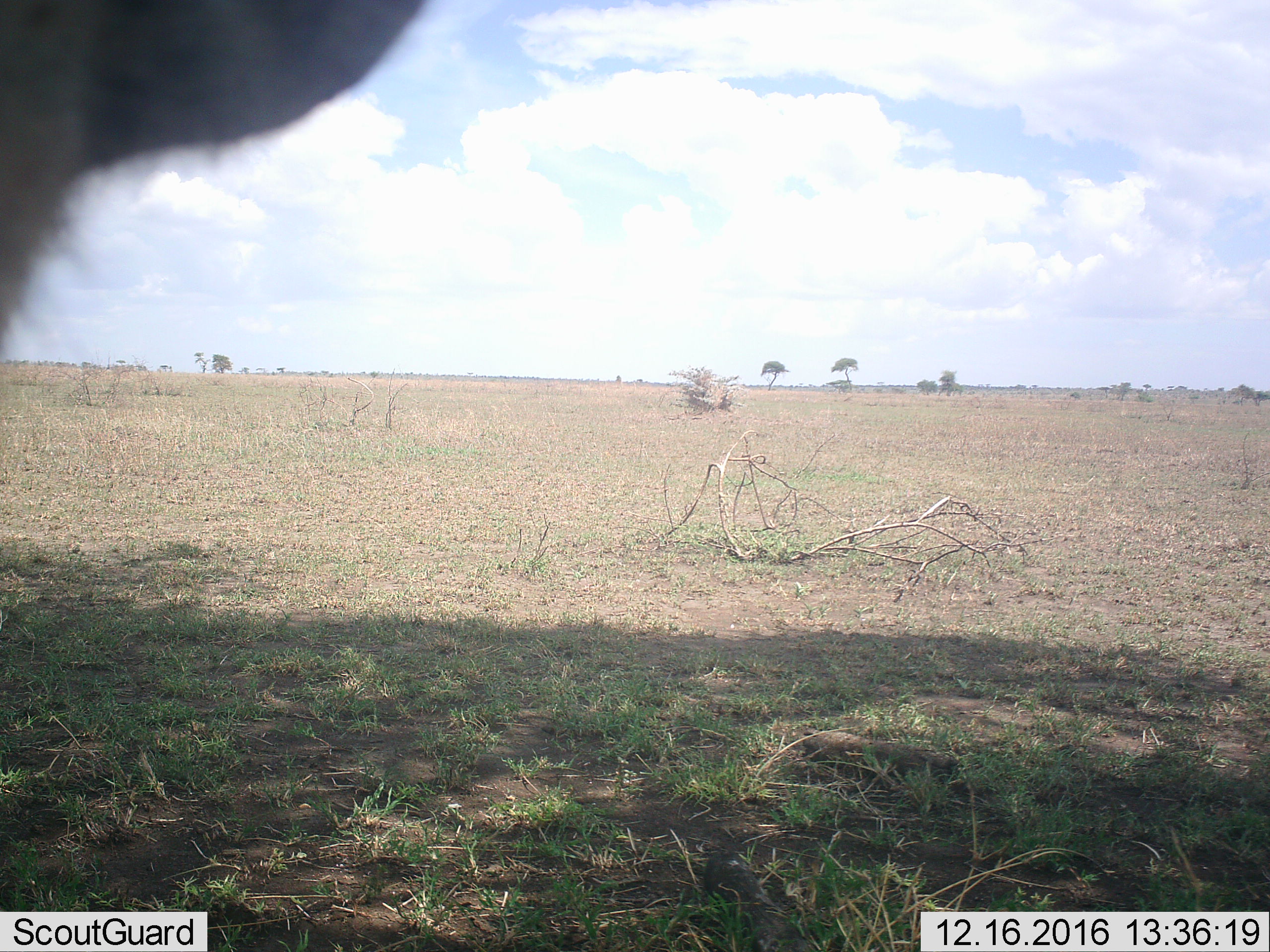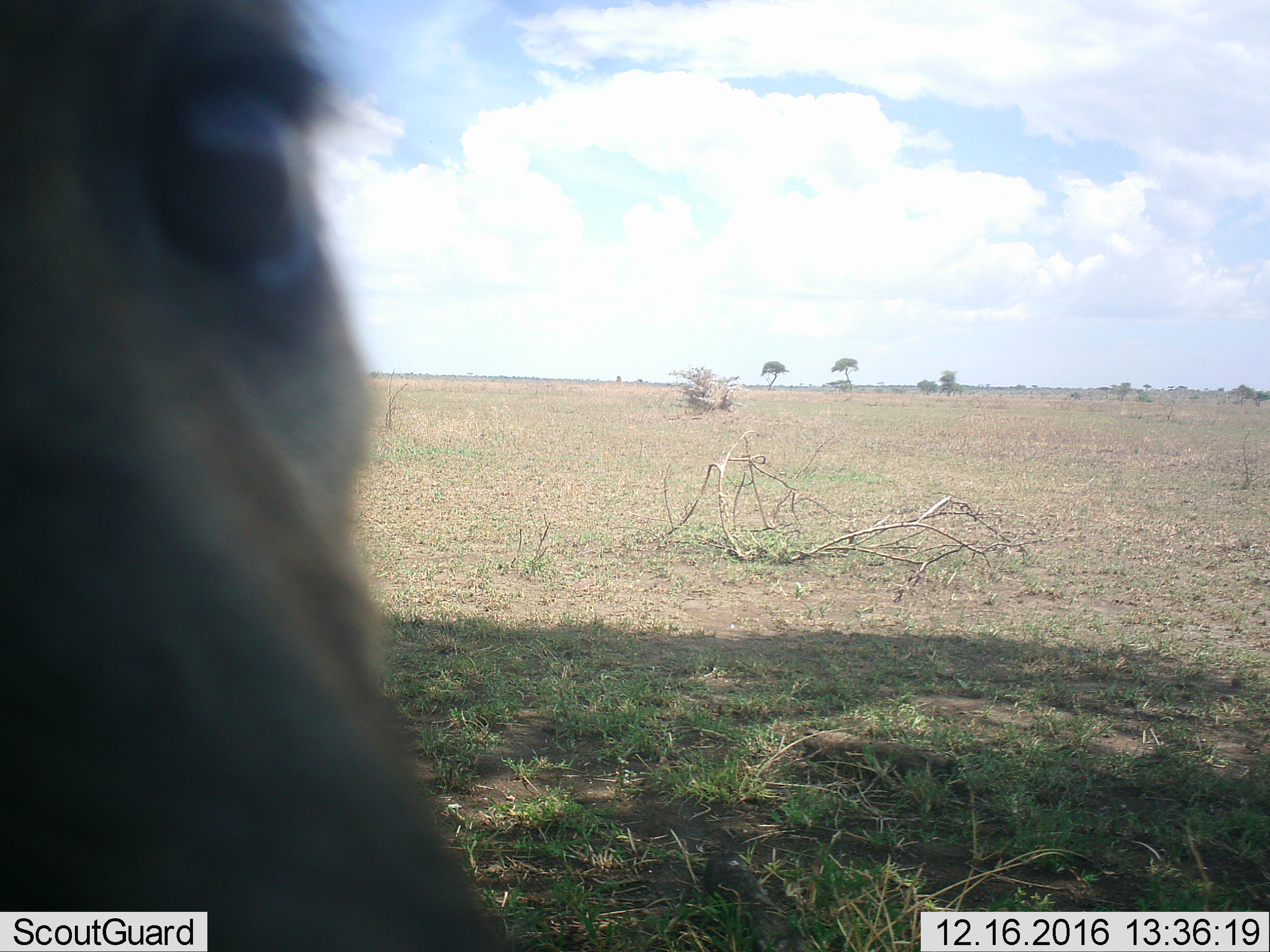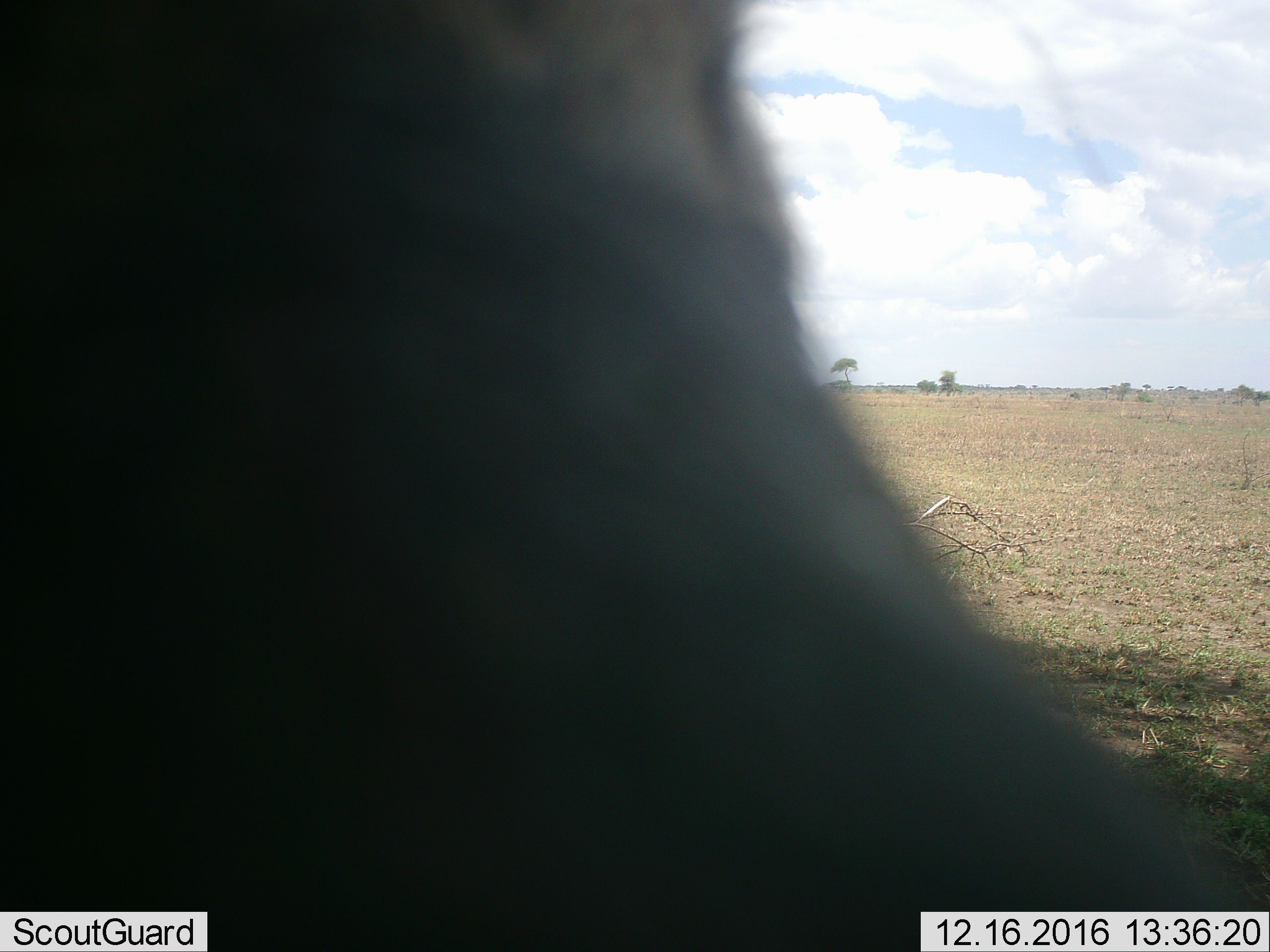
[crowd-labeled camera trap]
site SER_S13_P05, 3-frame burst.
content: unidentified animal